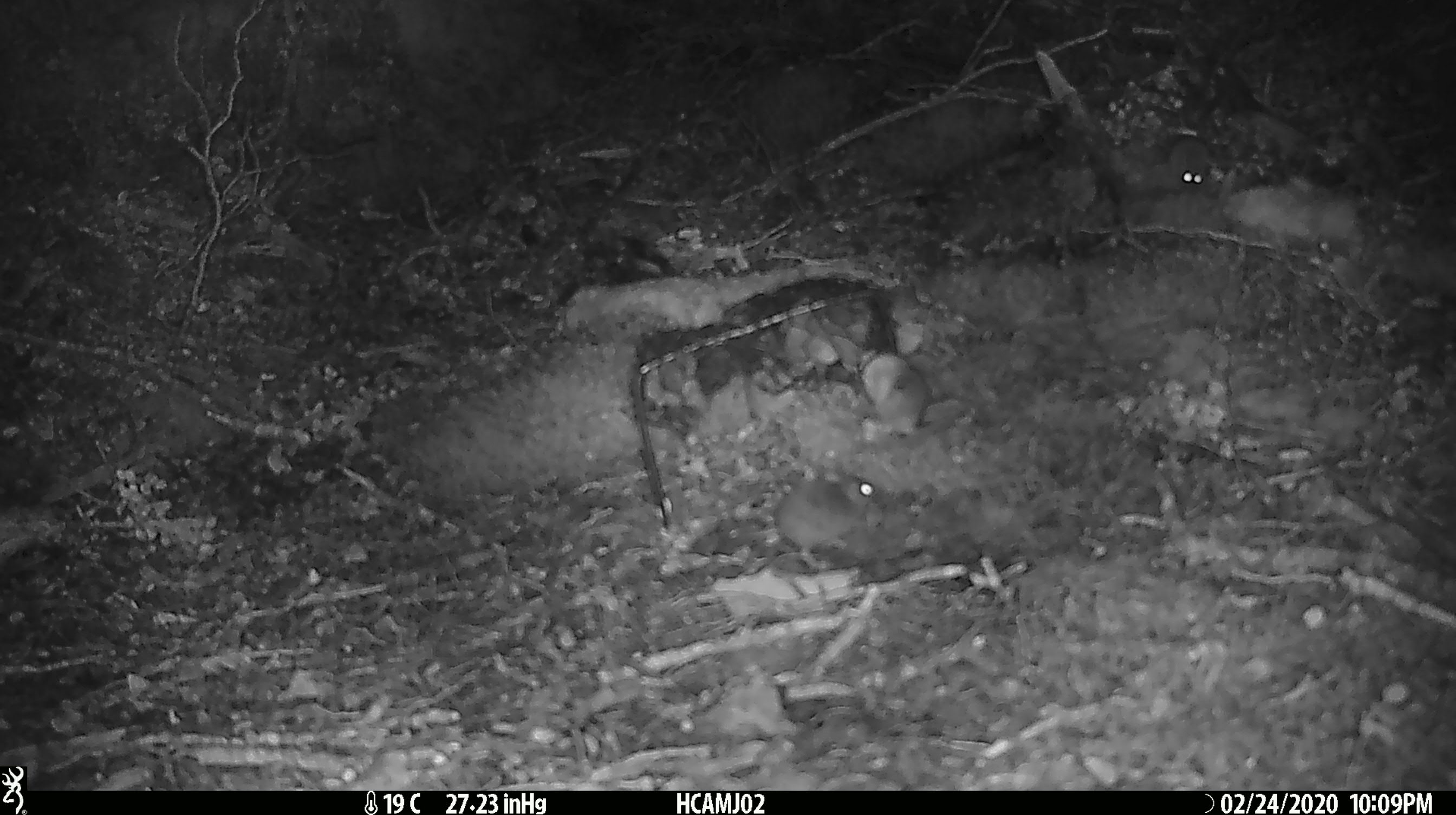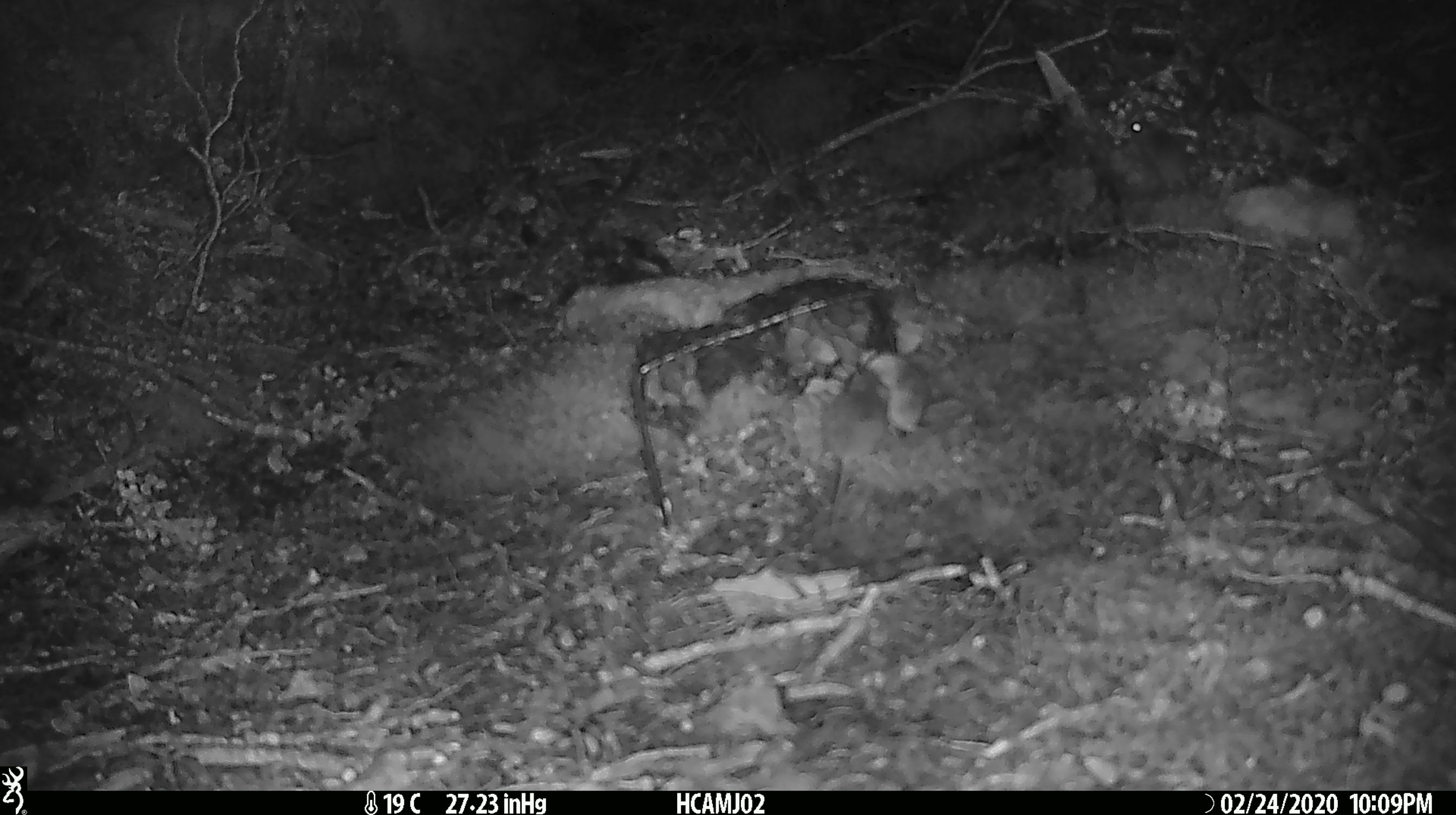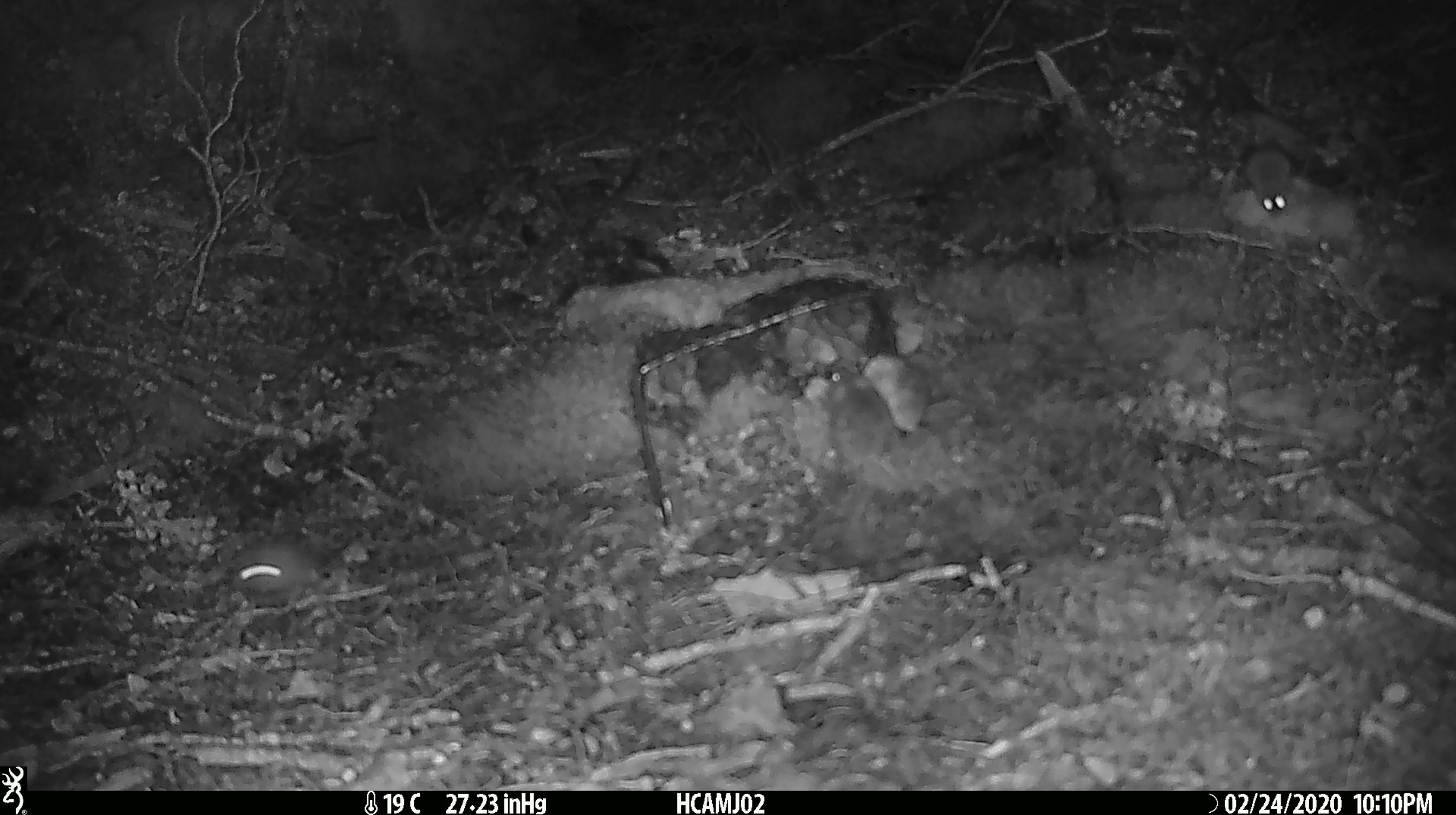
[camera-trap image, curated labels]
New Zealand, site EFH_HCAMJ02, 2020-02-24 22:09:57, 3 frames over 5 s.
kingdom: Animalia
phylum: Chordata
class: Mammalia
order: Rodentia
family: Muridae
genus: Mus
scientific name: Mus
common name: mouse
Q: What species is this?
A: Mouse (Mus).